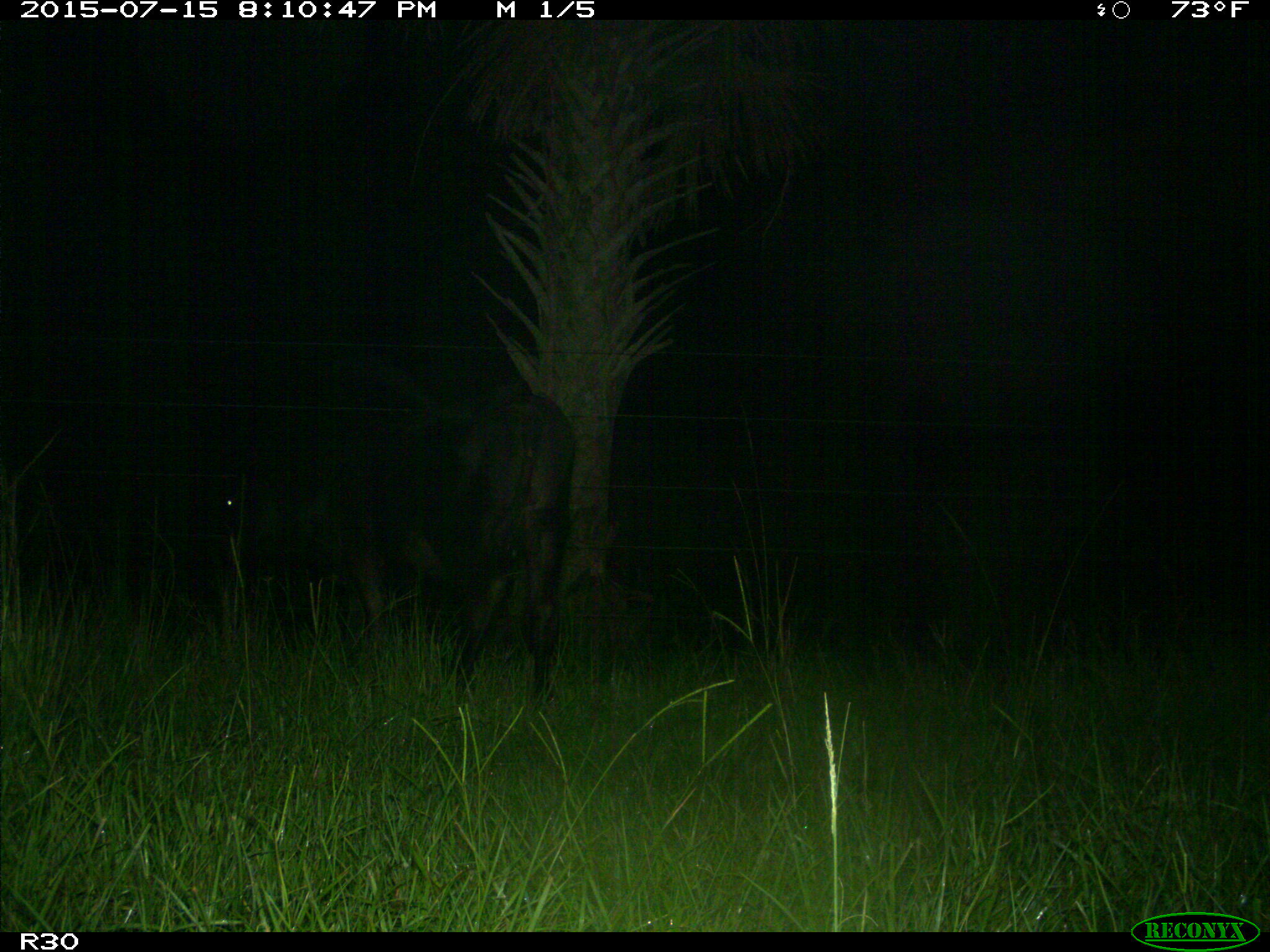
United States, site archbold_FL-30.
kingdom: Animalia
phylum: Chordata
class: Mammalia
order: Artiodactyla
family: Bovidae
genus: Bos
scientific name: Bos taurus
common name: domestic cow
Bos taurus (domestic cow).